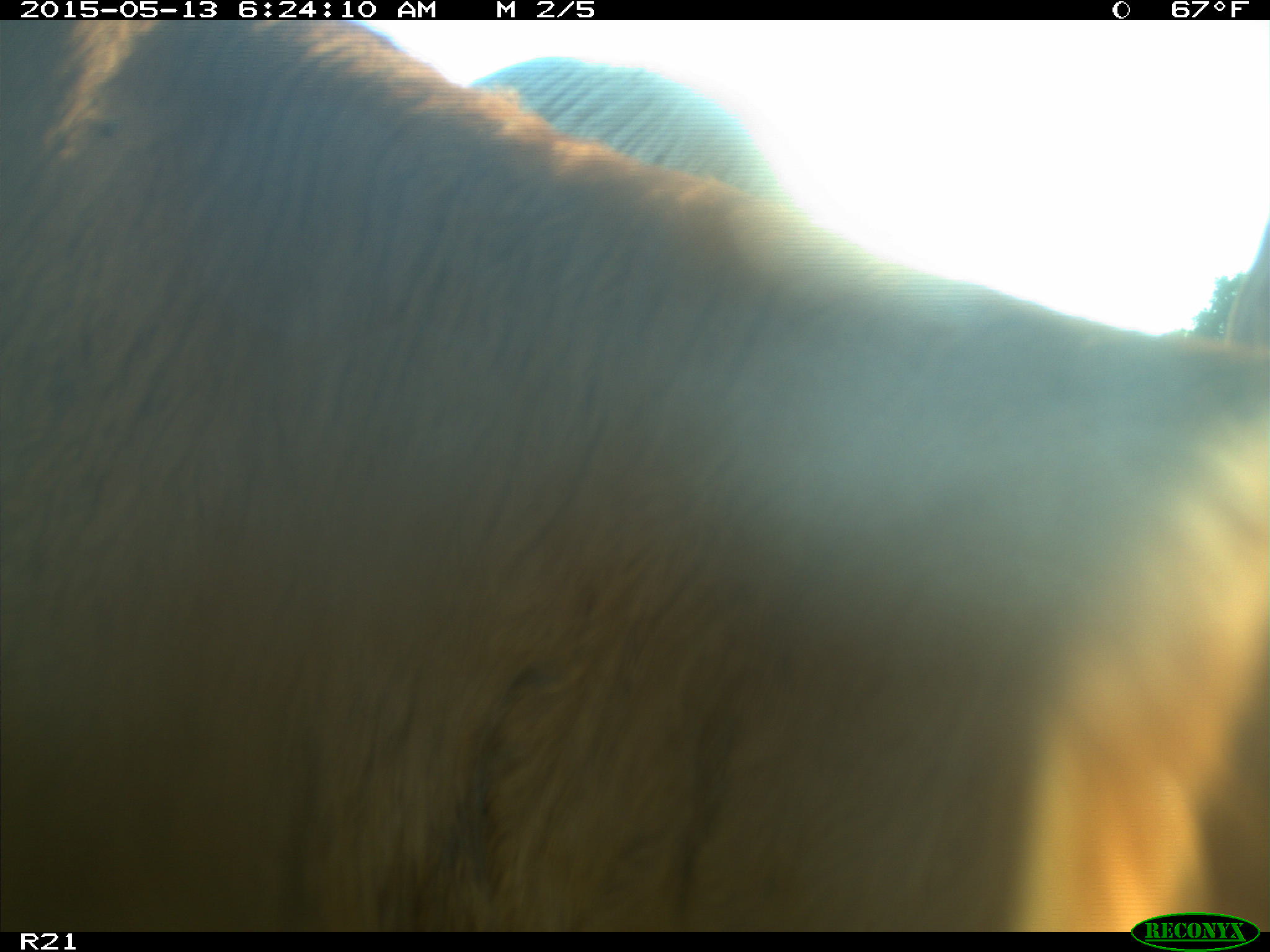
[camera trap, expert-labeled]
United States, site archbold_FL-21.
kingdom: Animalia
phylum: Chordata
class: Mammalia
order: Artiodactyla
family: Bovidae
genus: Bos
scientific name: Bos taurus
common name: domestic cow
Bos taurus (domestic cow).